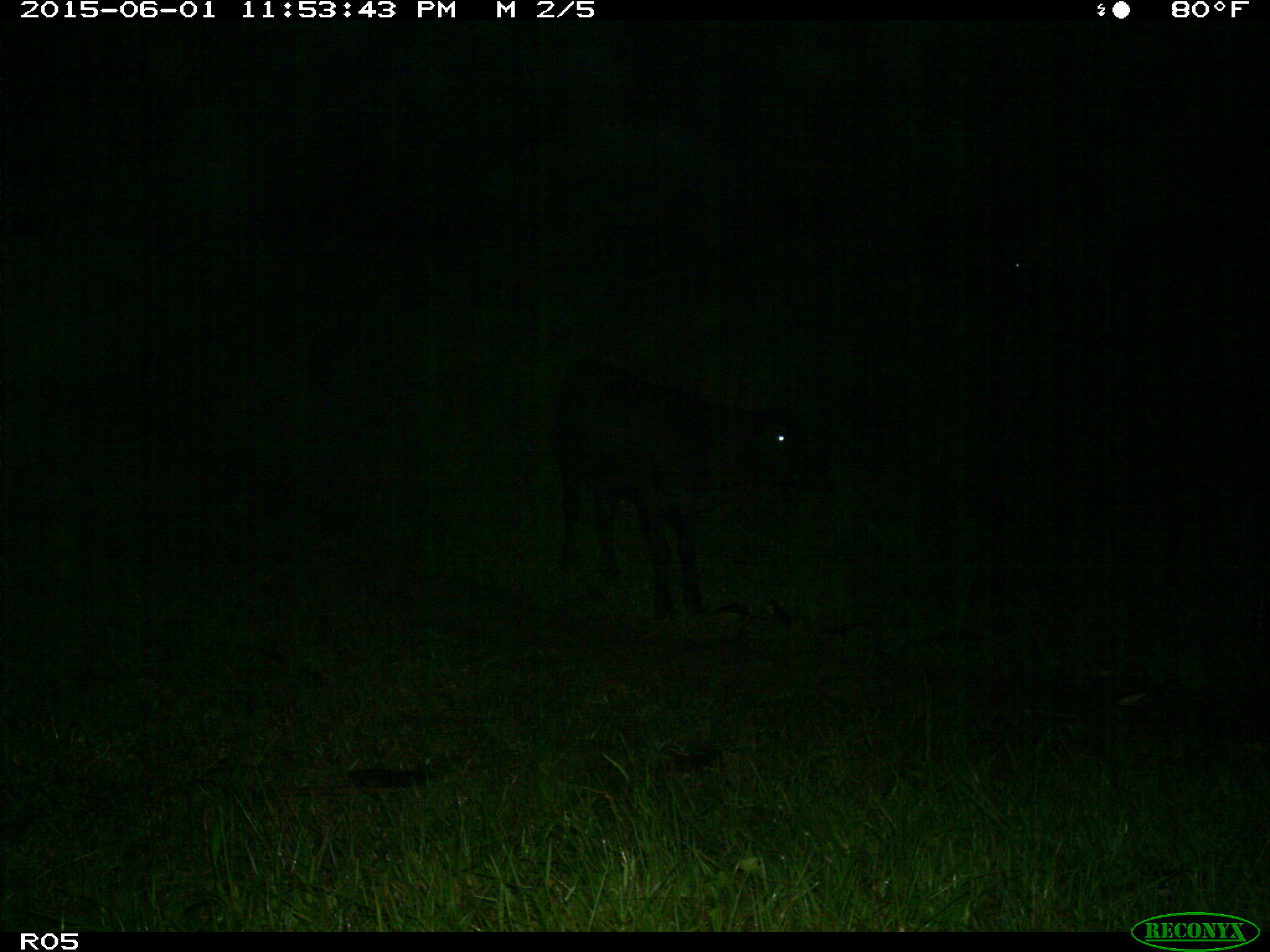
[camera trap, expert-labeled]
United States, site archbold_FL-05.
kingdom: Animalia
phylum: Chordata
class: Mammalia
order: Artiodactyla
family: Bovidae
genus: Bos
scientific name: Bos taurus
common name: domestic cow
Bos taurus (domestic cow).